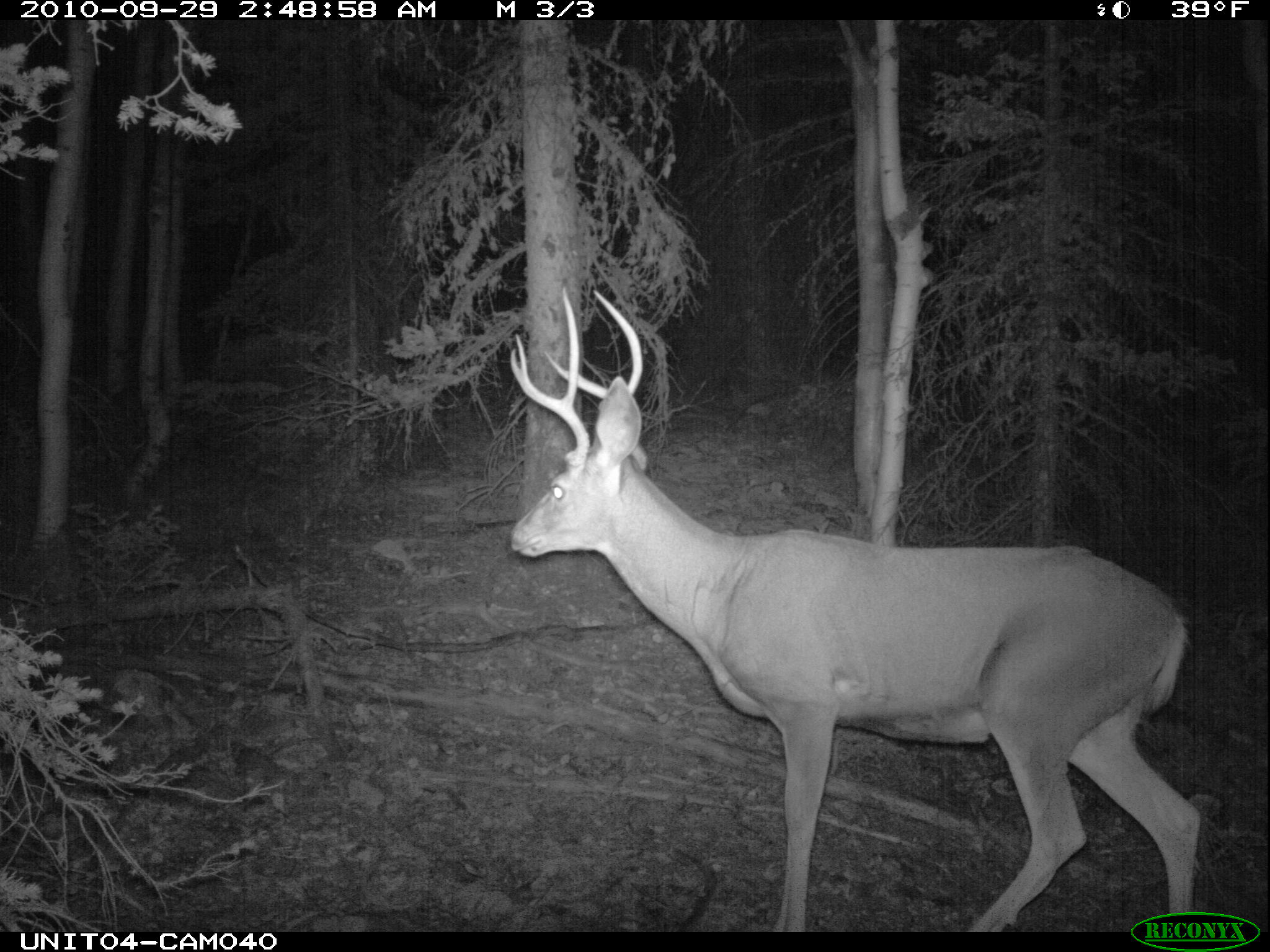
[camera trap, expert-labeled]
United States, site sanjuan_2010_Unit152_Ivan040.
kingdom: Animalia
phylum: Chordata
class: Mammalia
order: Artiodactyla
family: Cervidae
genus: Odocoileus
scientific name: Odocoileus hemionus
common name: mule deer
Odocoileus hemionus (mule deer).